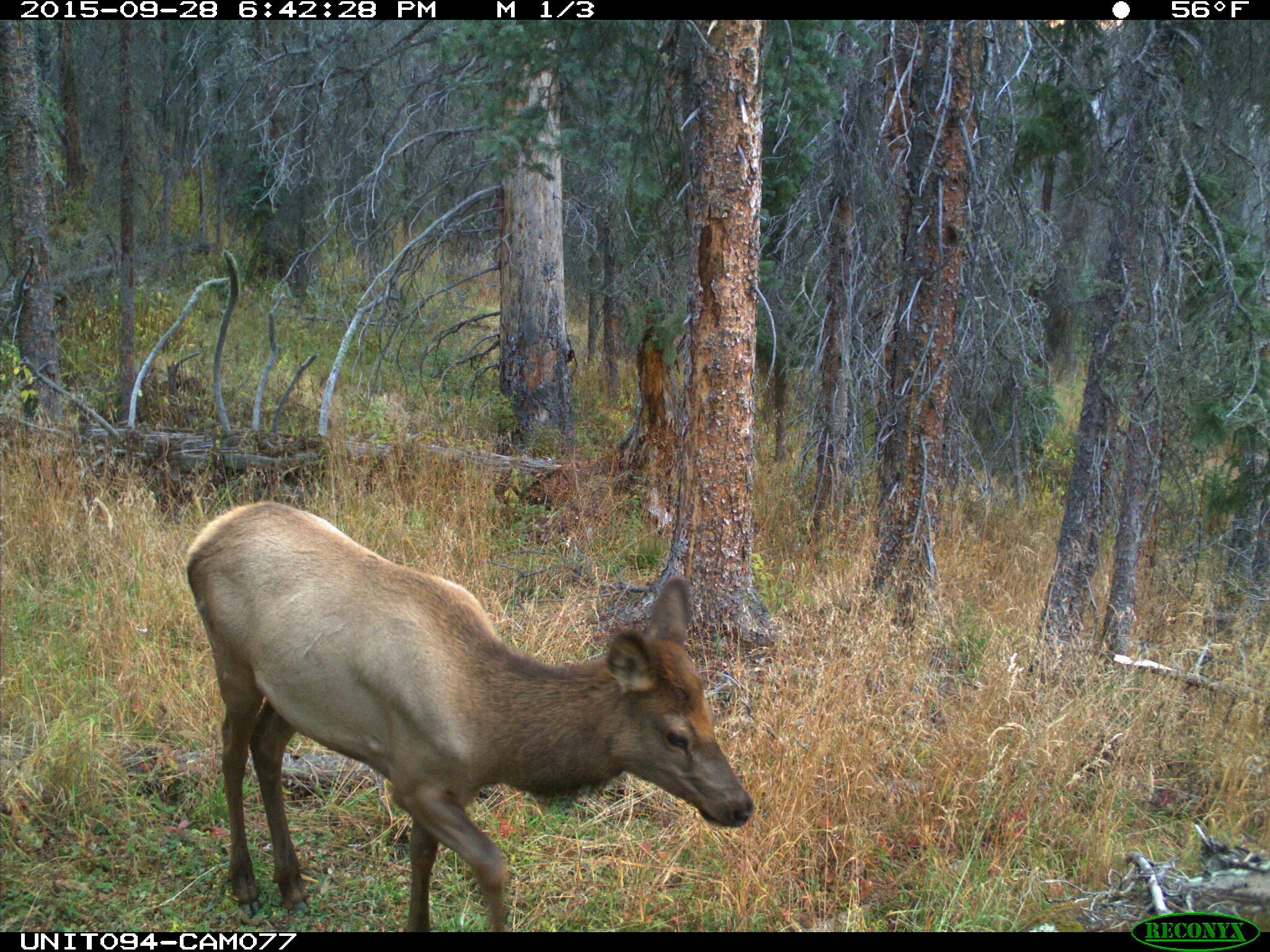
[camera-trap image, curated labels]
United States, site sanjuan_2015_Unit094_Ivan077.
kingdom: Animalia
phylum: Chordata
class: Mammalia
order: Artiodactyla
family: Cervidae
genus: Cervus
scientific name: Cervus elaphus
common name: red deer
Cervus elaphus (red deer).